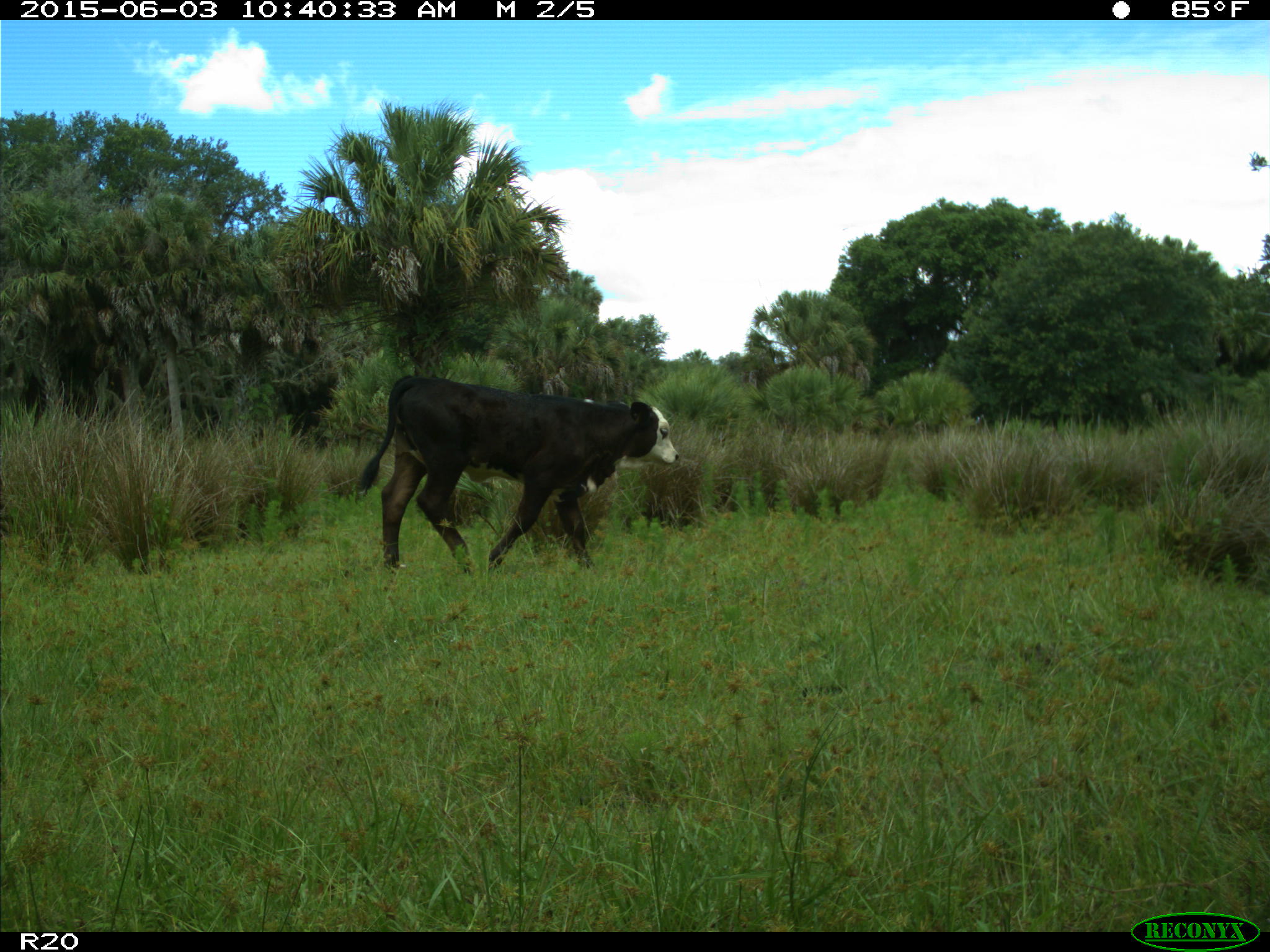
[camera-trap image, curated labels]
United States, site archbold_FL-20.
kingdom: Animalia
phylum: Chordata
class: Mammalia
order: Artiodactyla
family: Bovidae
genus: Bos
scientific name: Bos taurus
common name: domestic cow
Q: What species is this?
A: Bos taurus (domestic cow).